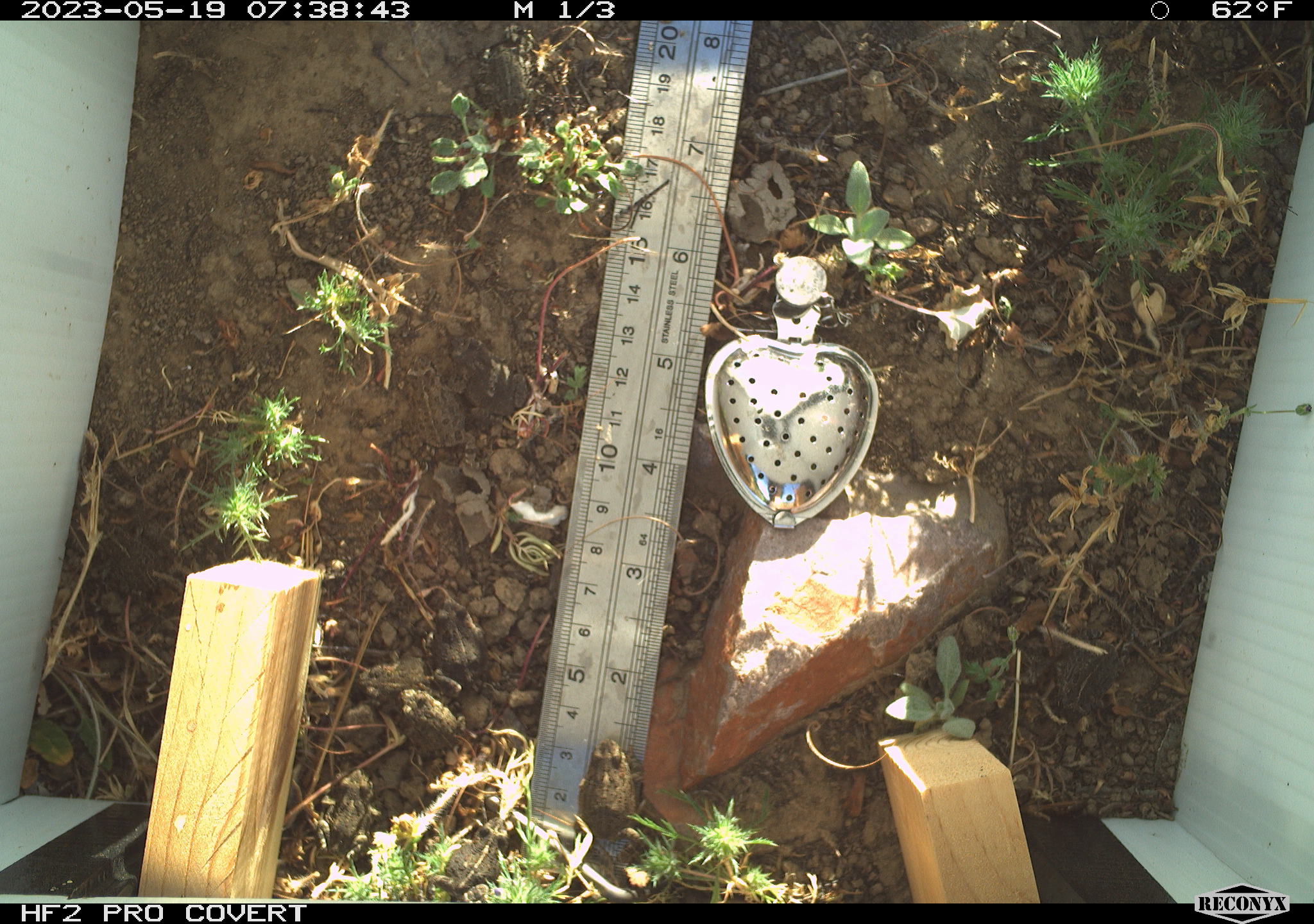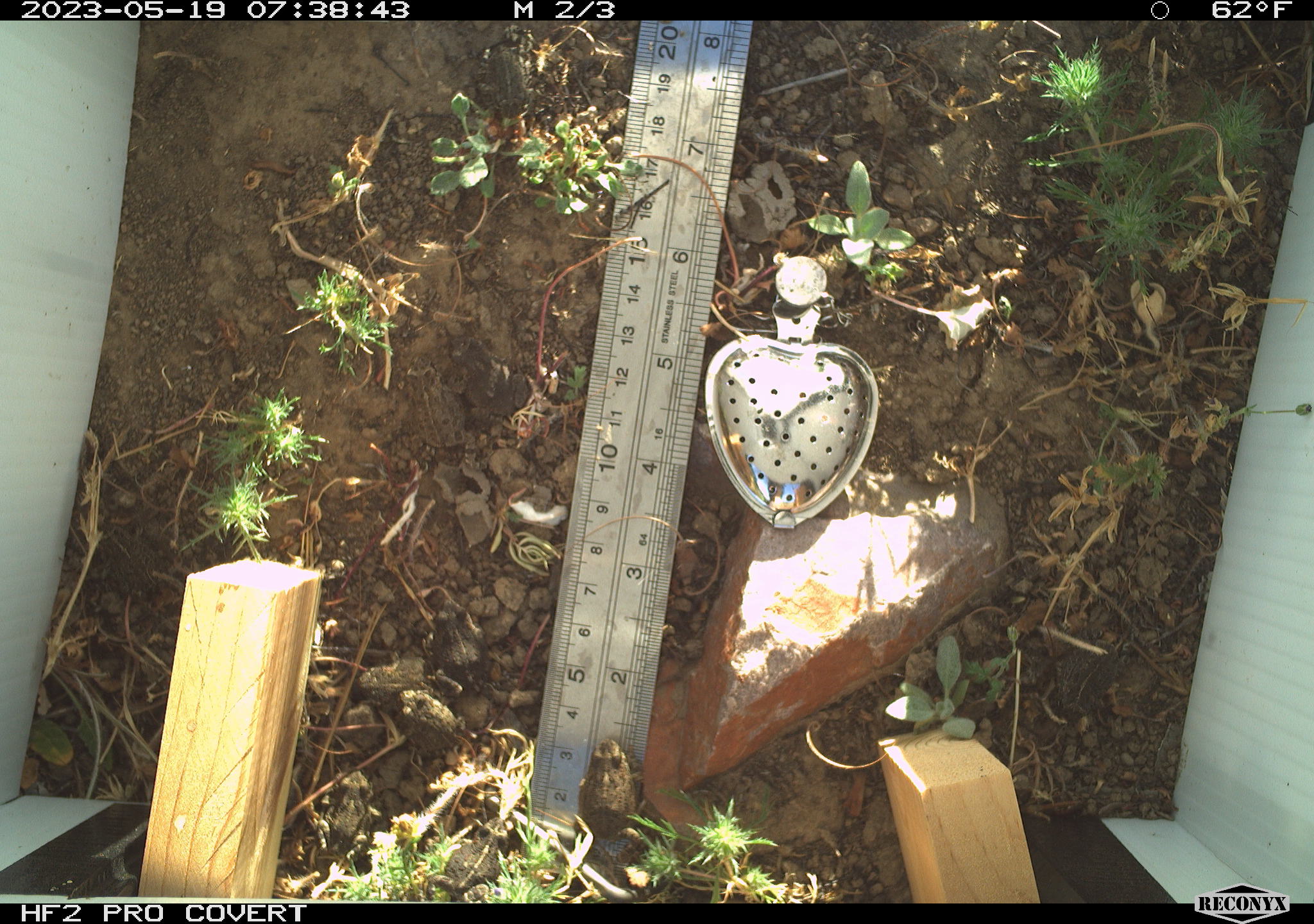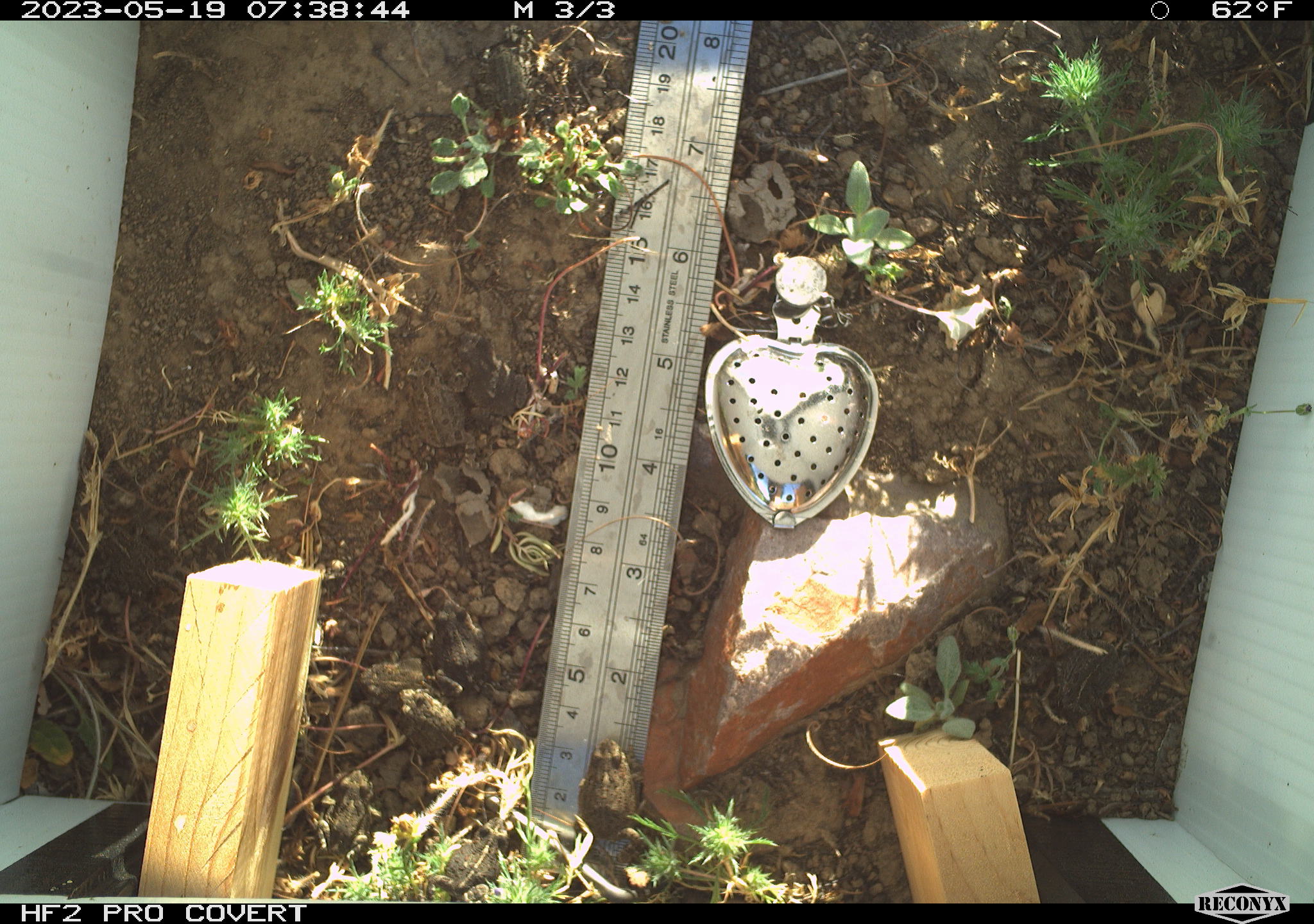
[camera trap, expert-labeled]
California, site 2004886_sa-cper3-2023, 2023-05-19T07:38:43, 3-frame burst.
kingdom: Animalia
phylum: Chordata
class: Amphibia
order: Anura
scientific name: Anura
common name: frogs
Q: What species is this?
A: Frogs (Anura).